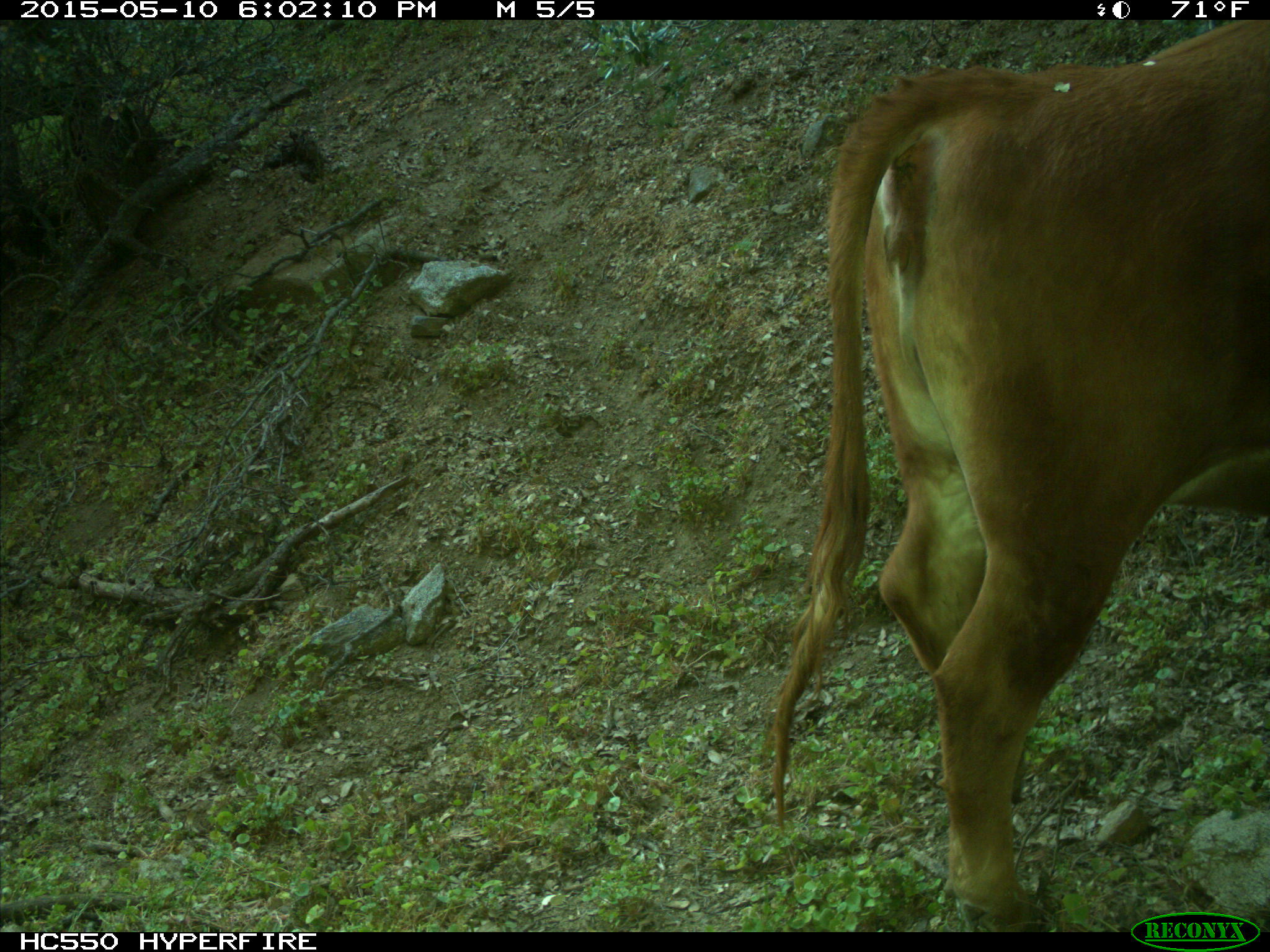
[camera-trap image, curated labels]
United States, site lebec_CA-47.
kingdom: Animalia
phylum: Chordata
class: Mammalia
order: Artiodactyla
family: Bovidae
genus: Bos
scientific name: Bos taurus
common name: domestic cow